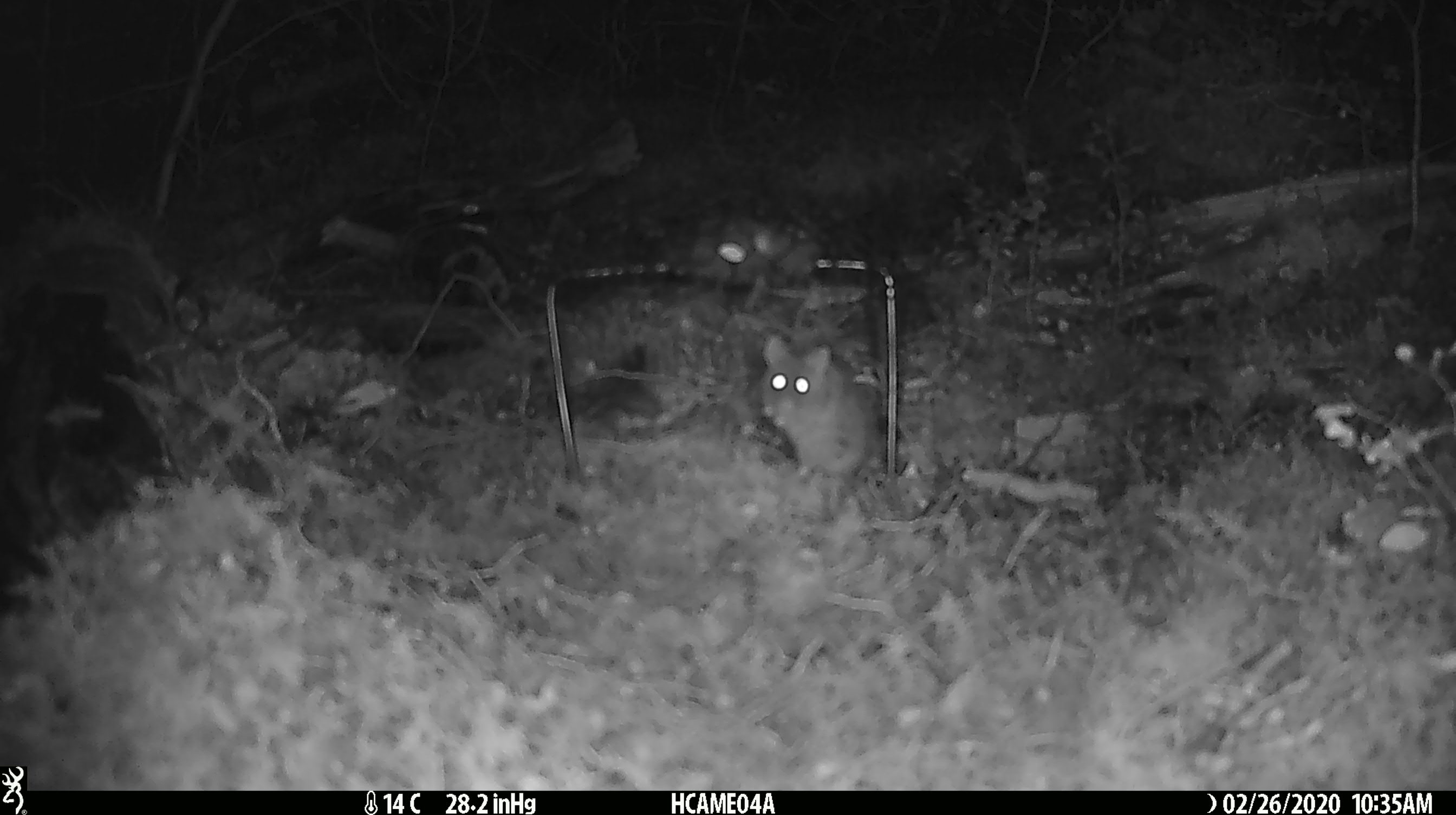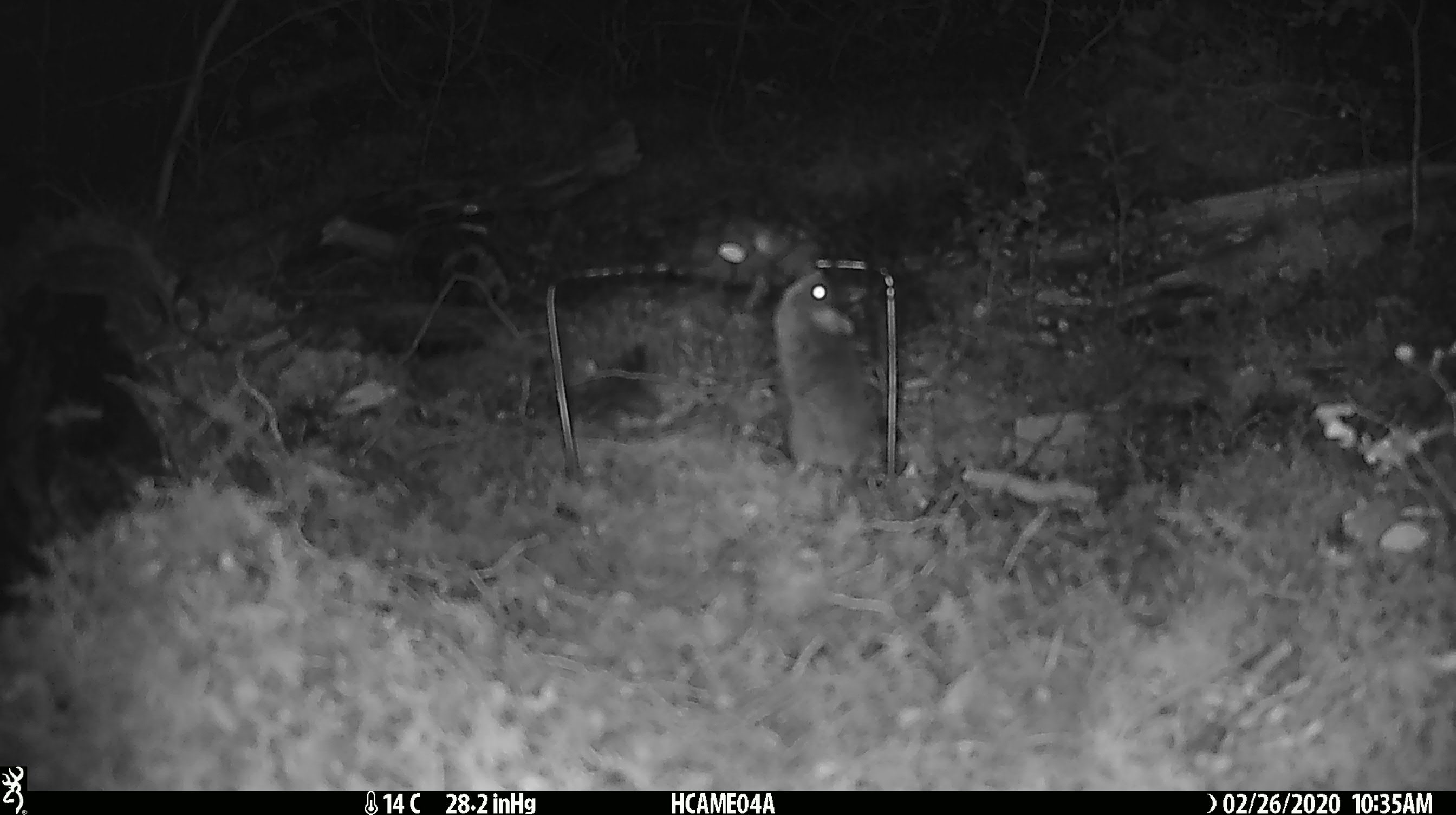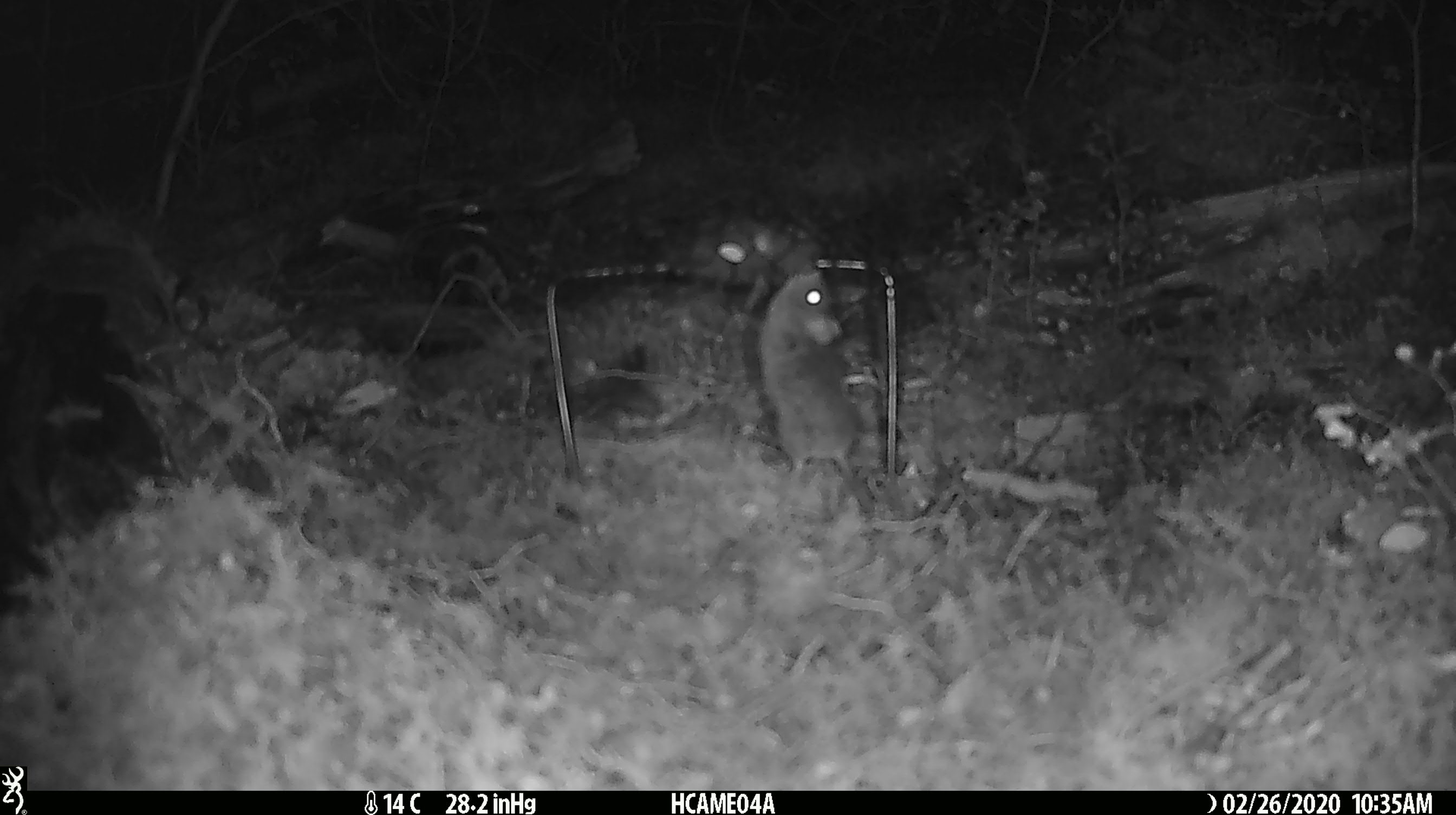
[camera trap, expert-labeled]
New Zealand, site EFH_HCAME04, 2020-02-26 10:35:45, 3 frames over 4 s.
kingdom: Animalia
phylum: Chordata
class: Mammalia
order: Rodentia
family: Muridae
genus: Mus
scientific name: Mus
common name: mouse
Mouse (Mus).